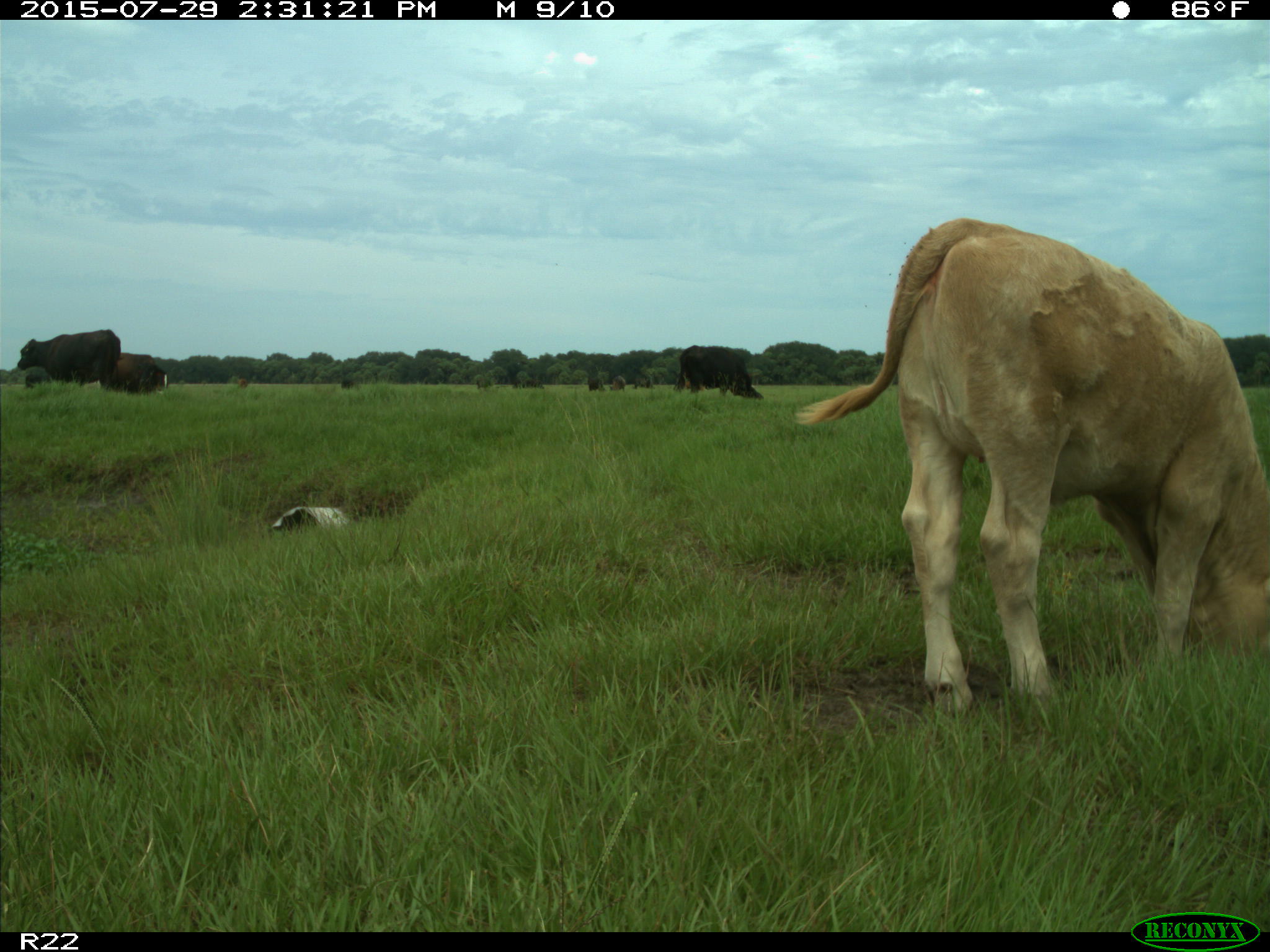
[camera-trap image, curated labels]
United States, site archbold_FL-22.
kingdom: Animalia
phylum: Chordata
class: Mammalia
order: Artiodactyla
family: Bovidae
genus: Bos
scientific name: Bos taurus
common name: domestic cow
Bos taurus (domestic cow).